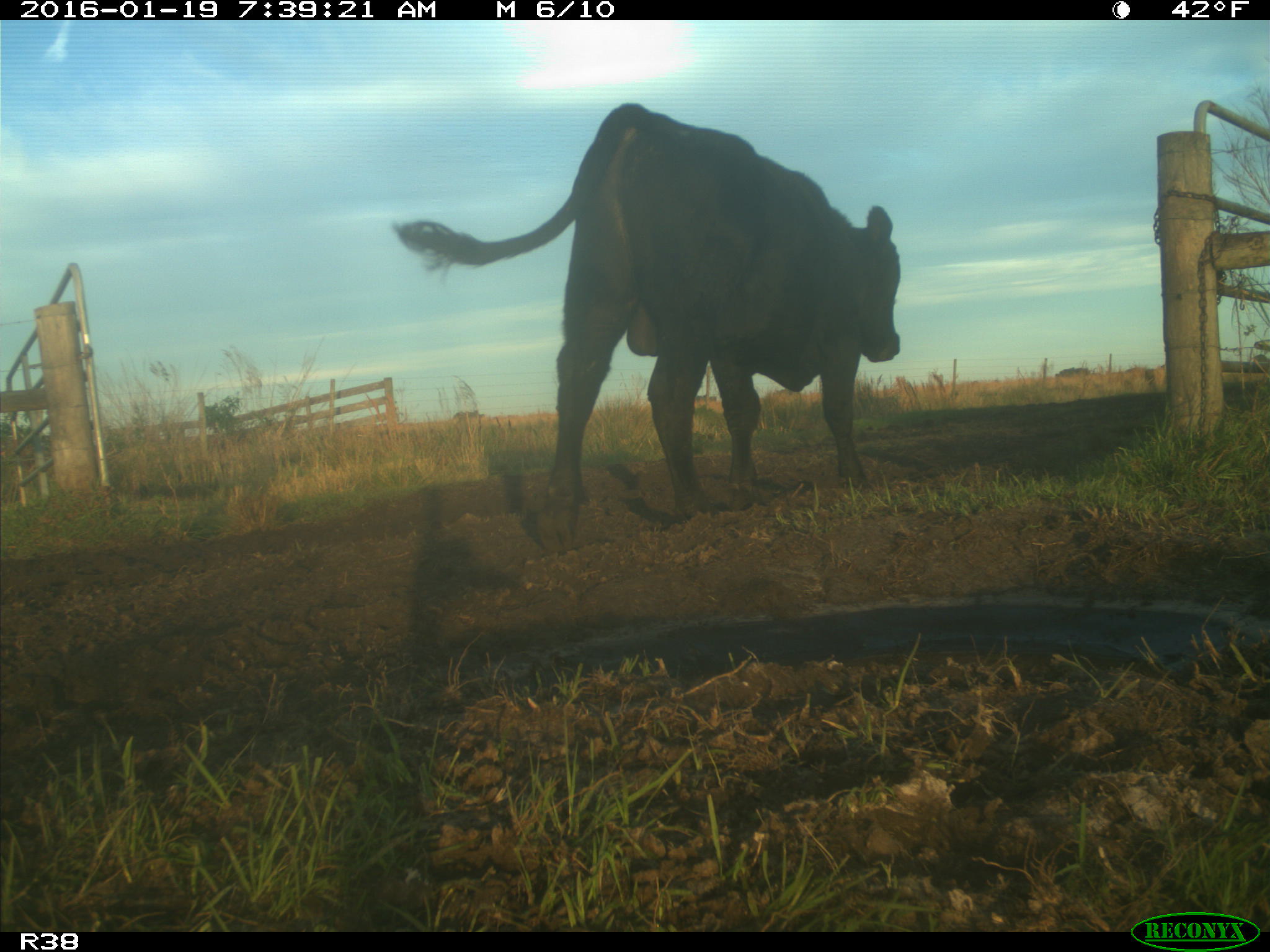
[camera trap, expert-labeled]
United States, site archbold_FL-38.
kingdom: Animalia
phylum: Chordata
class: Mammalia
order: Artiodactyla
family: Bovidae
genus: Bos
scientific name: Bos taurus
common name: domestic cow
Bos taurus (domestic cow).